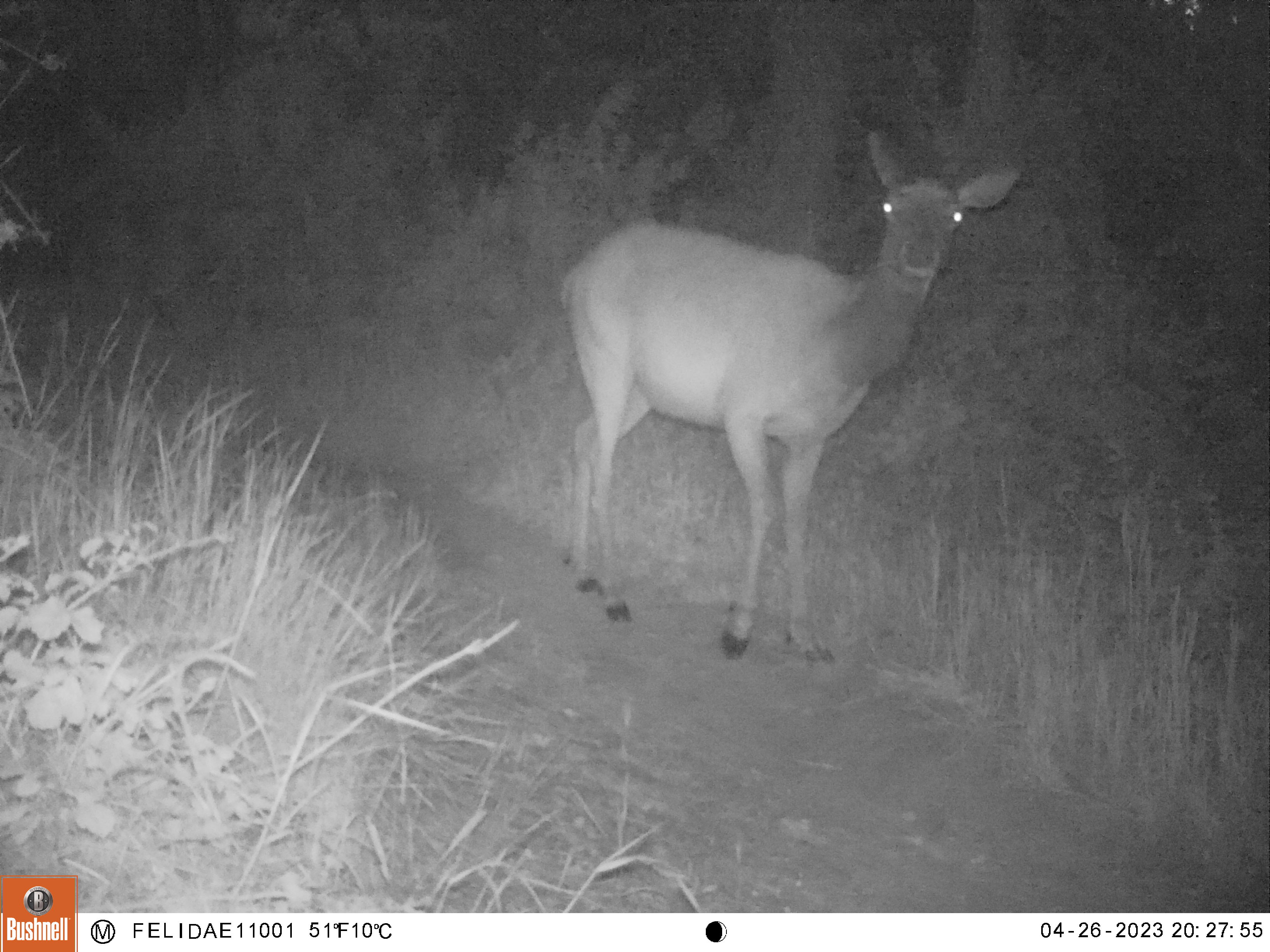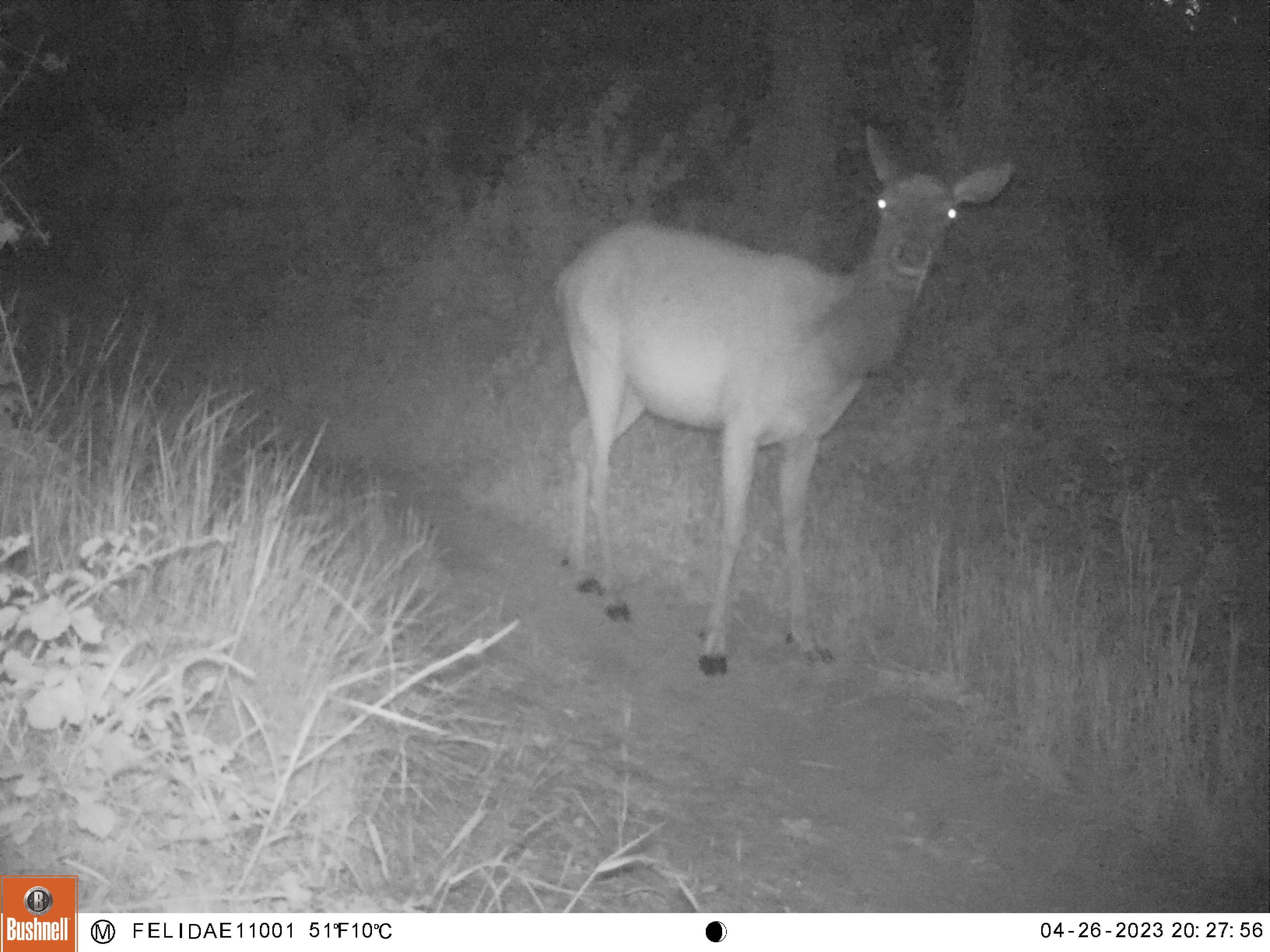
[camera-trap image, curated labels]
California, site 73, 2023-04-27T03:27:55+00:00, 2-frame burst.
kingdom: Animalia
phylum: Chordata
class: Mammalia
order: Artiodactyla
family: Cervidae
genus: Cervus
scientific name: Cervus canadensis nannodes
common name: tule elk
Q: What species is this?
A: Tule elk (Cervus canadensis nannodes).